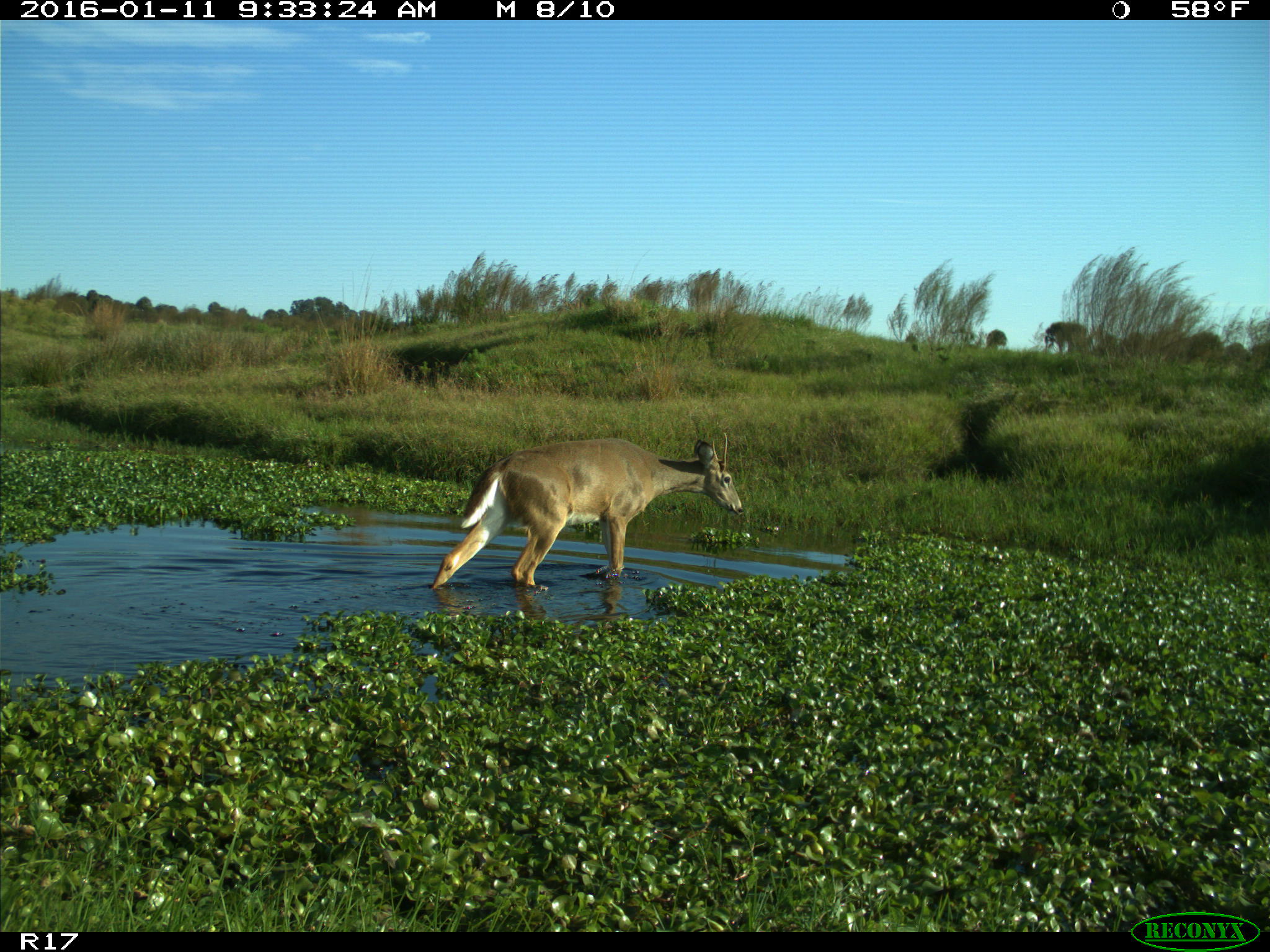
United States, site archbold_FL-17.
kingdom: Animalia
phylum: Chordata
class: Mammalia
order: Artiodactyla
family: Cervidae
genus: Odocoileus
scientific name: Odocoileus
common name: deer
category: unidentified deer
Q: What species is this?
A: Unidentified deer (deer) (Odocoileus).